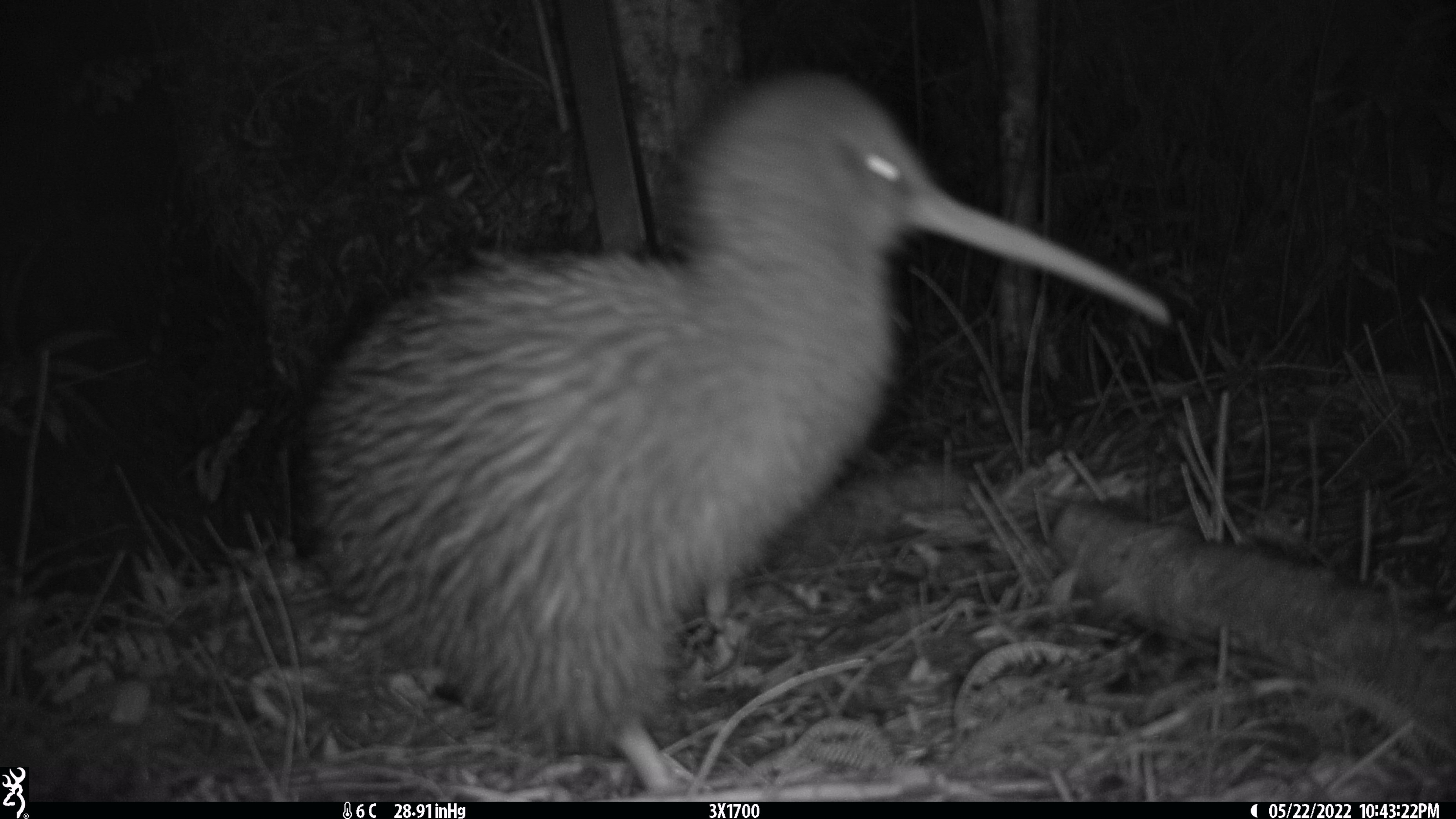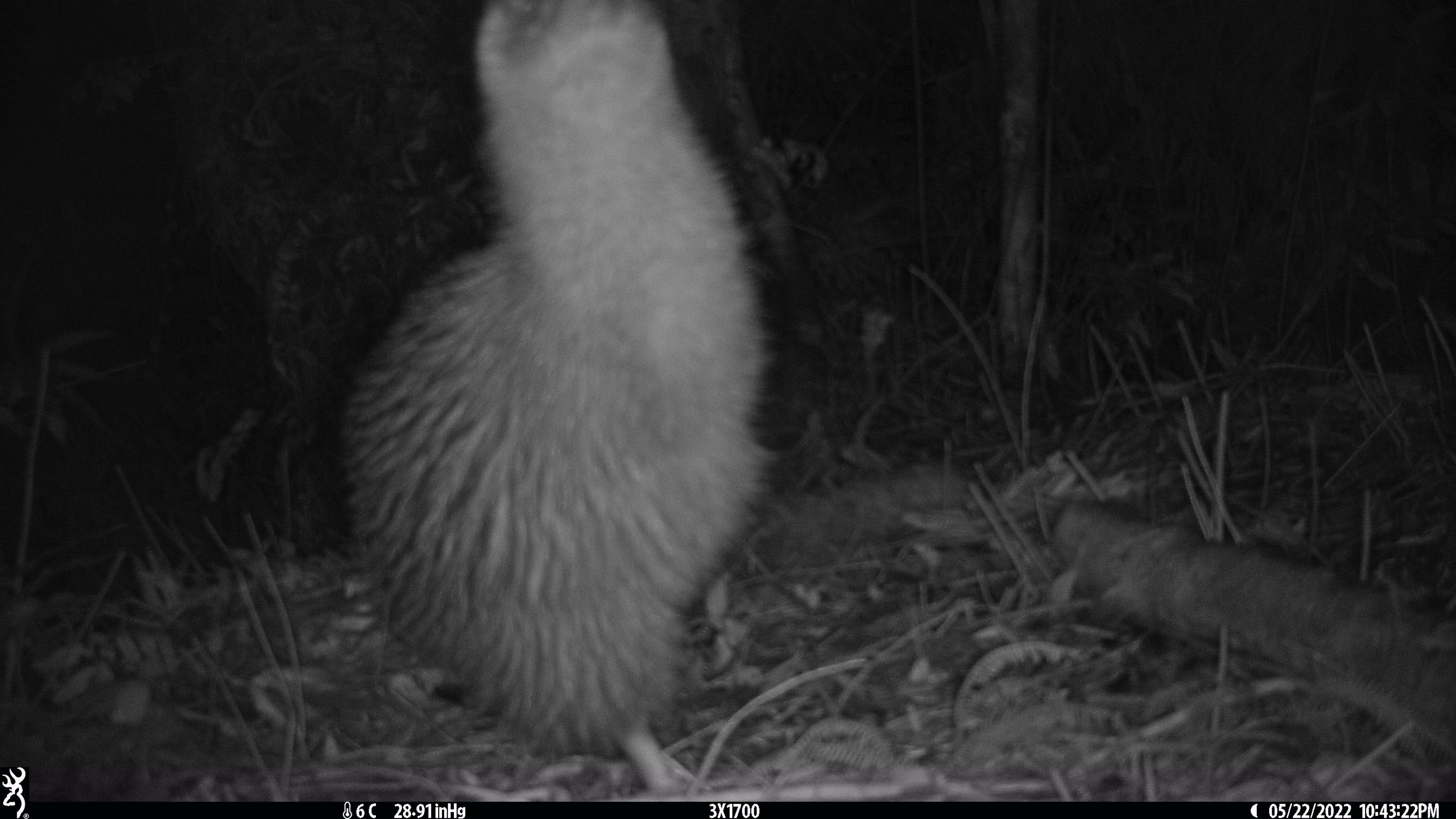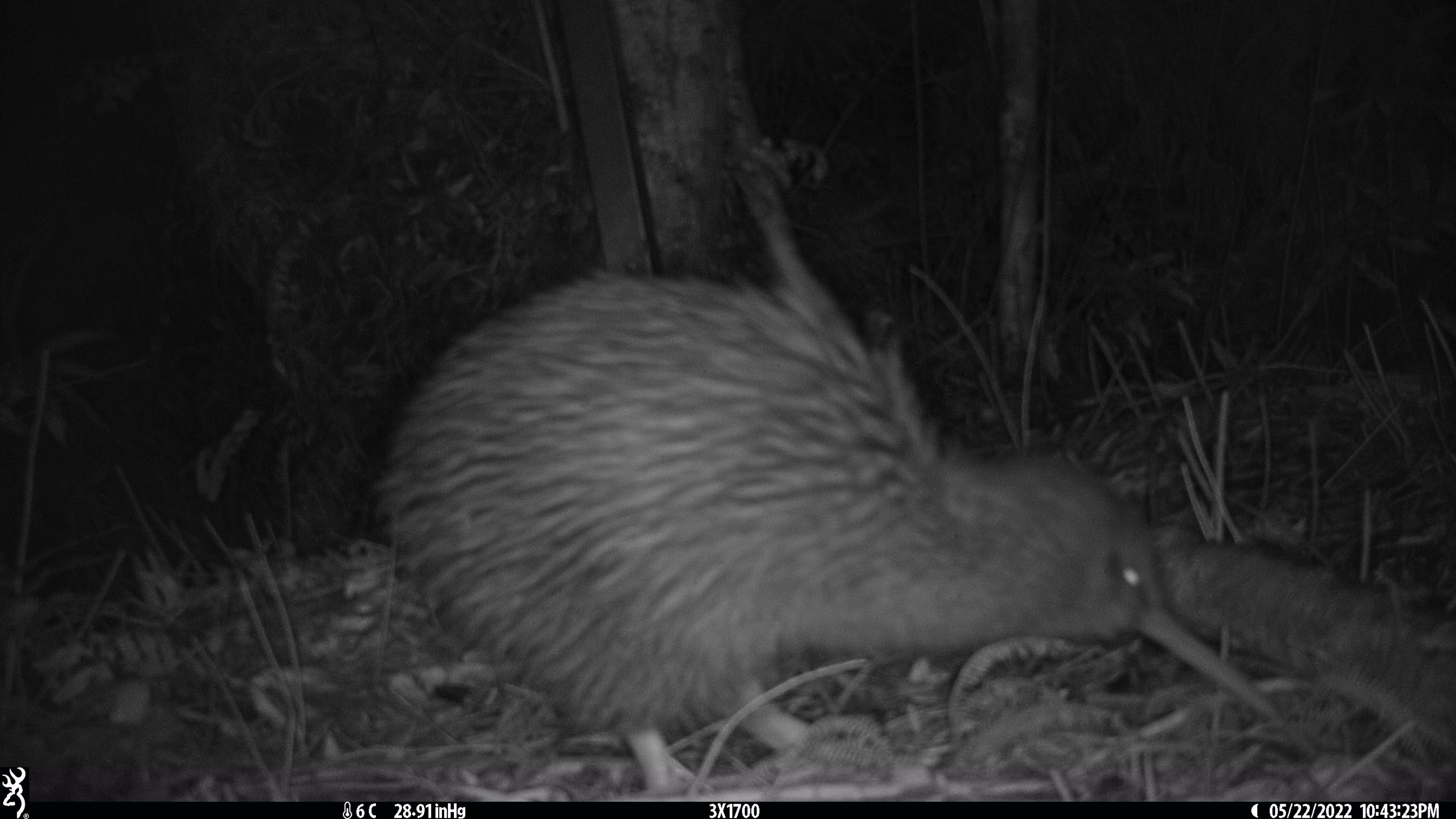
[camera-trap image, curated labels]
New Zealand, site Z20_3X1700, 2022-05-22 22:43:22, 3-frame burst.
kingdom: Animalia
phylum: Chordata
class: Aves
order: Apterygiformes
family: Apterygidae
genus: Apteryx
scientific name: Apteryx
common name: kiwi